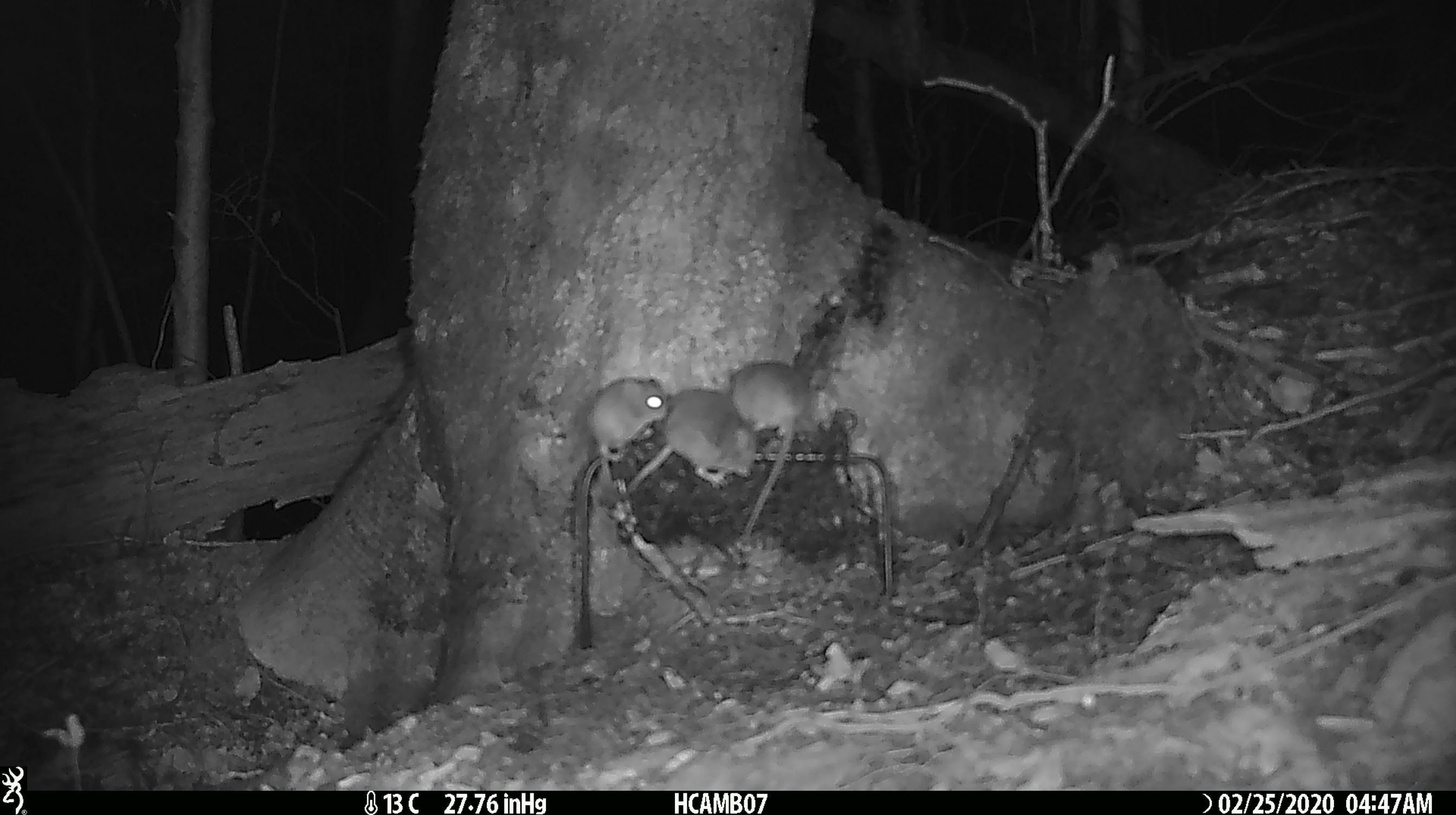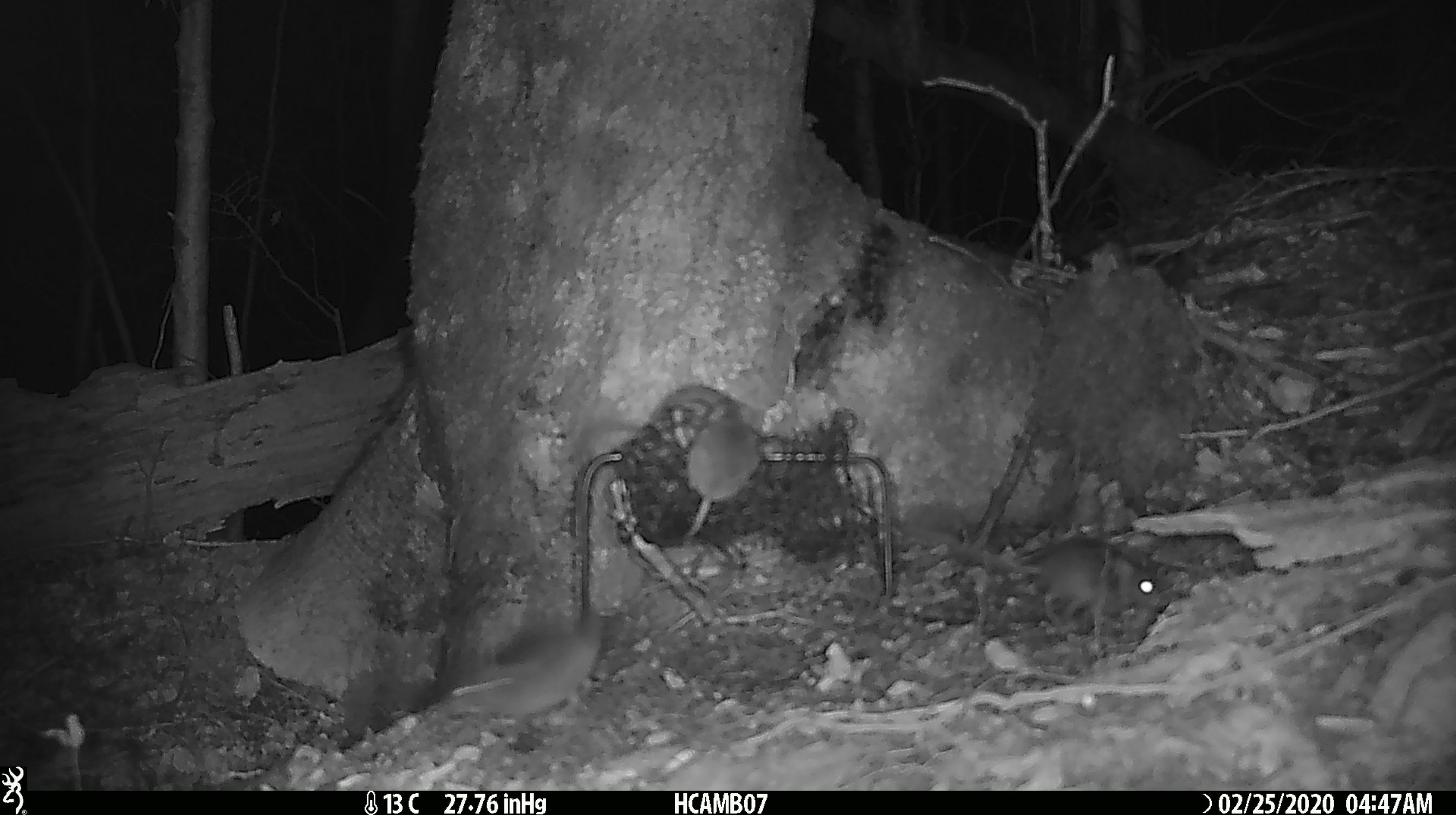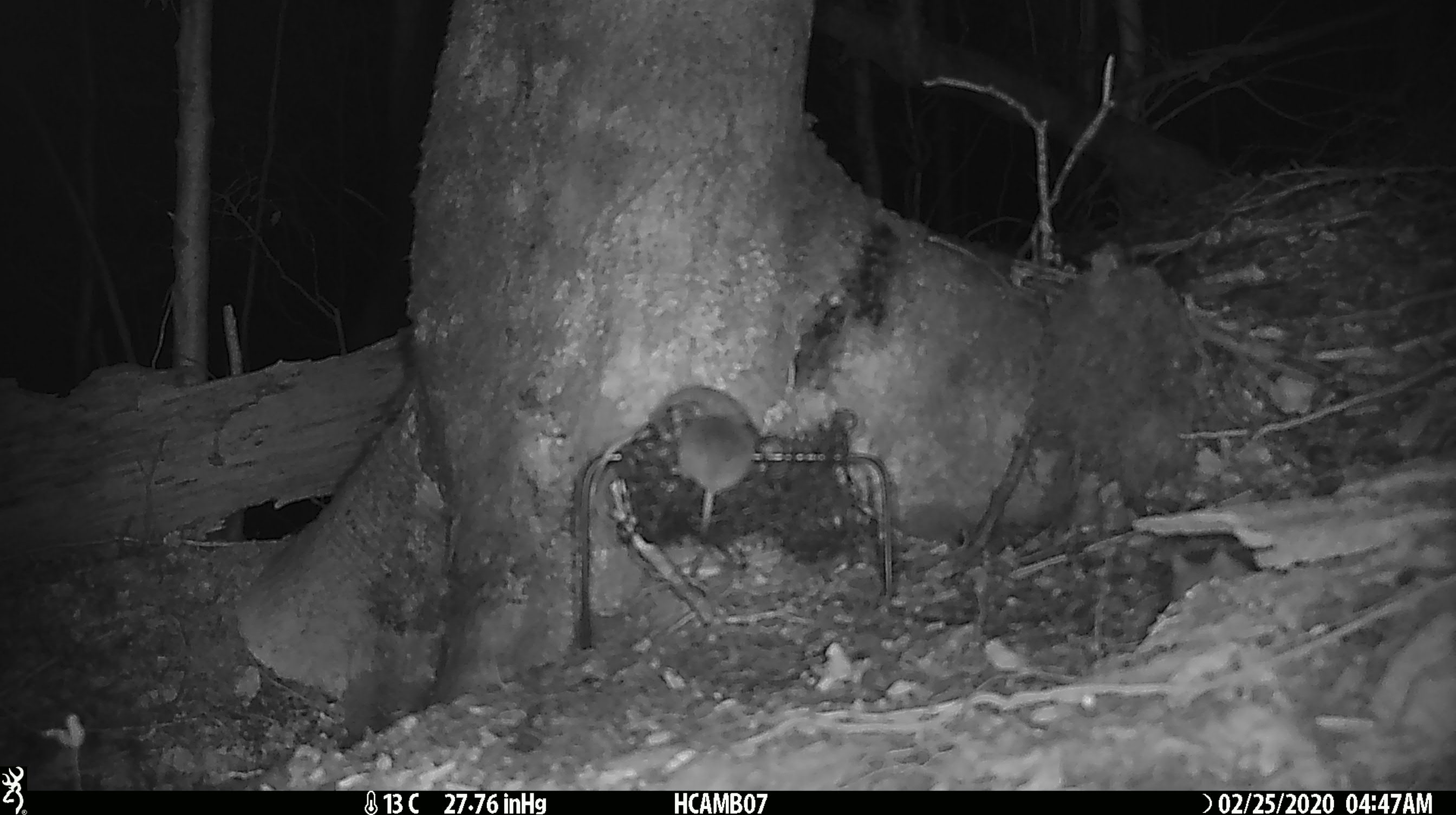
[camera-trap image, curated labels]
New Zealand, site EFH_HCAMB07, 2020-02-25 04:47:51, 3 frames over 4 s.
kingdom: Animalia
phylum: Chordata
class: Mammalia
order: Rodentia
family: Muridae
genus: Mus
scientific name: Mus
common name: mouse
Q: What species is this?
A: Mouse (Mus).